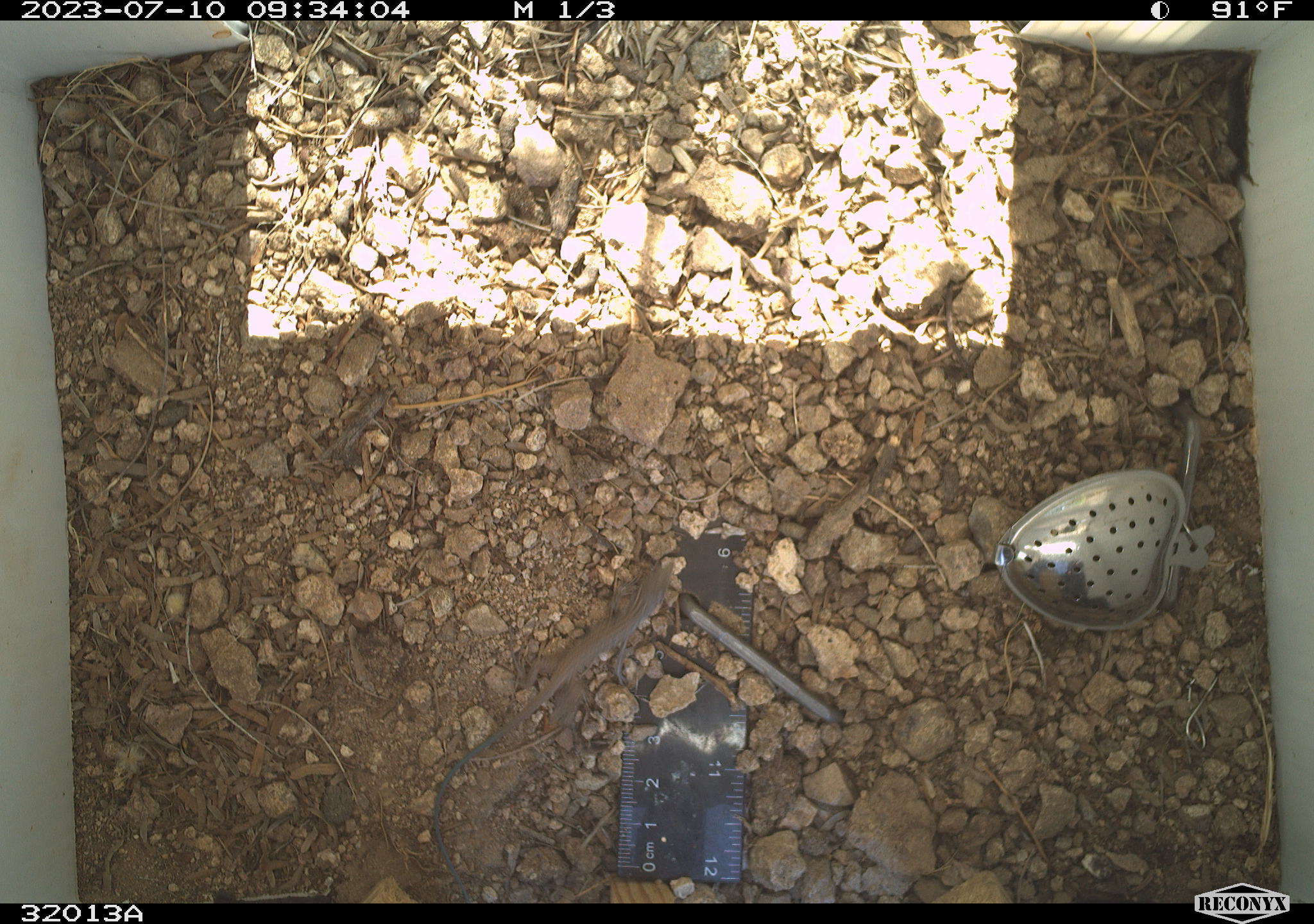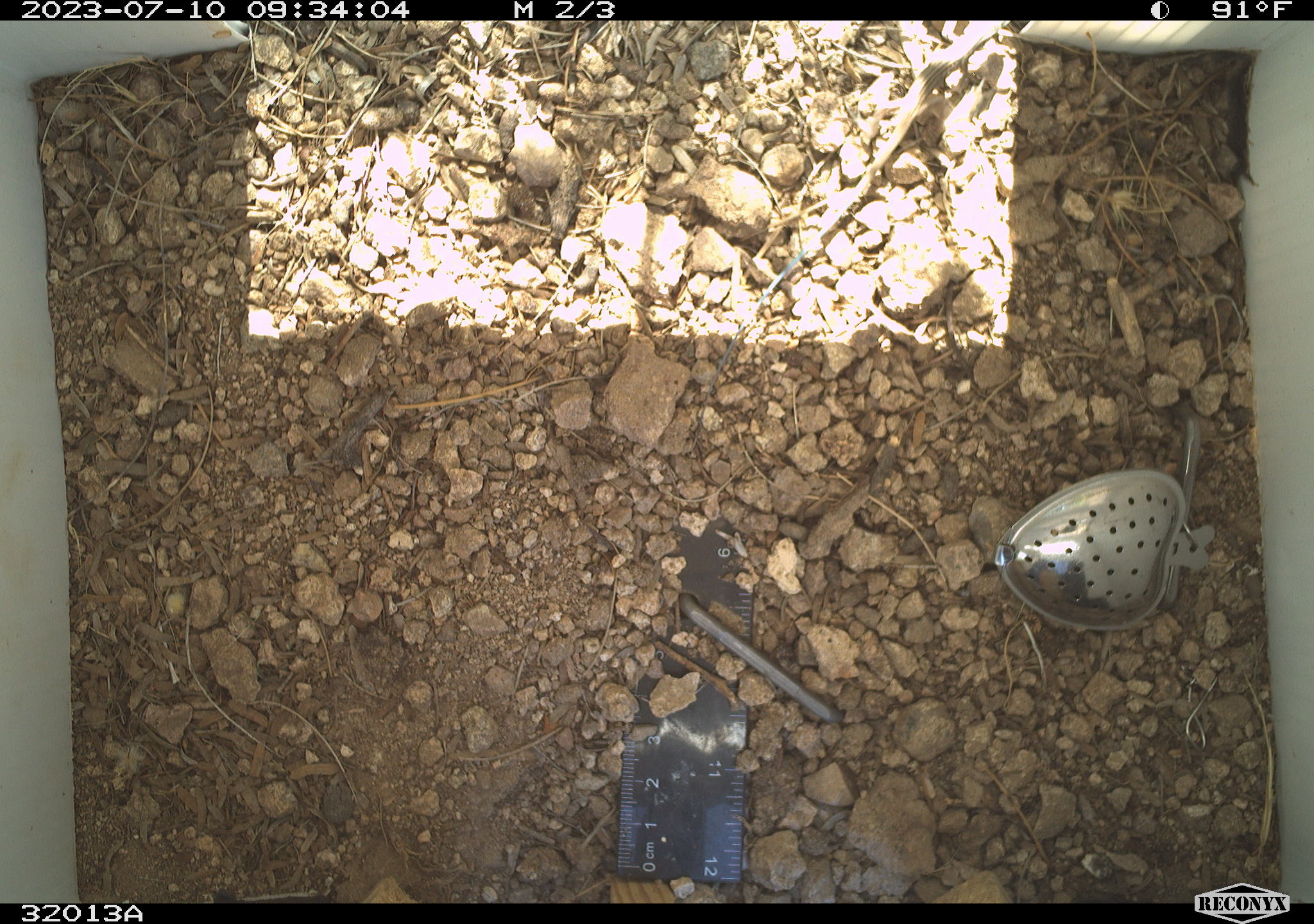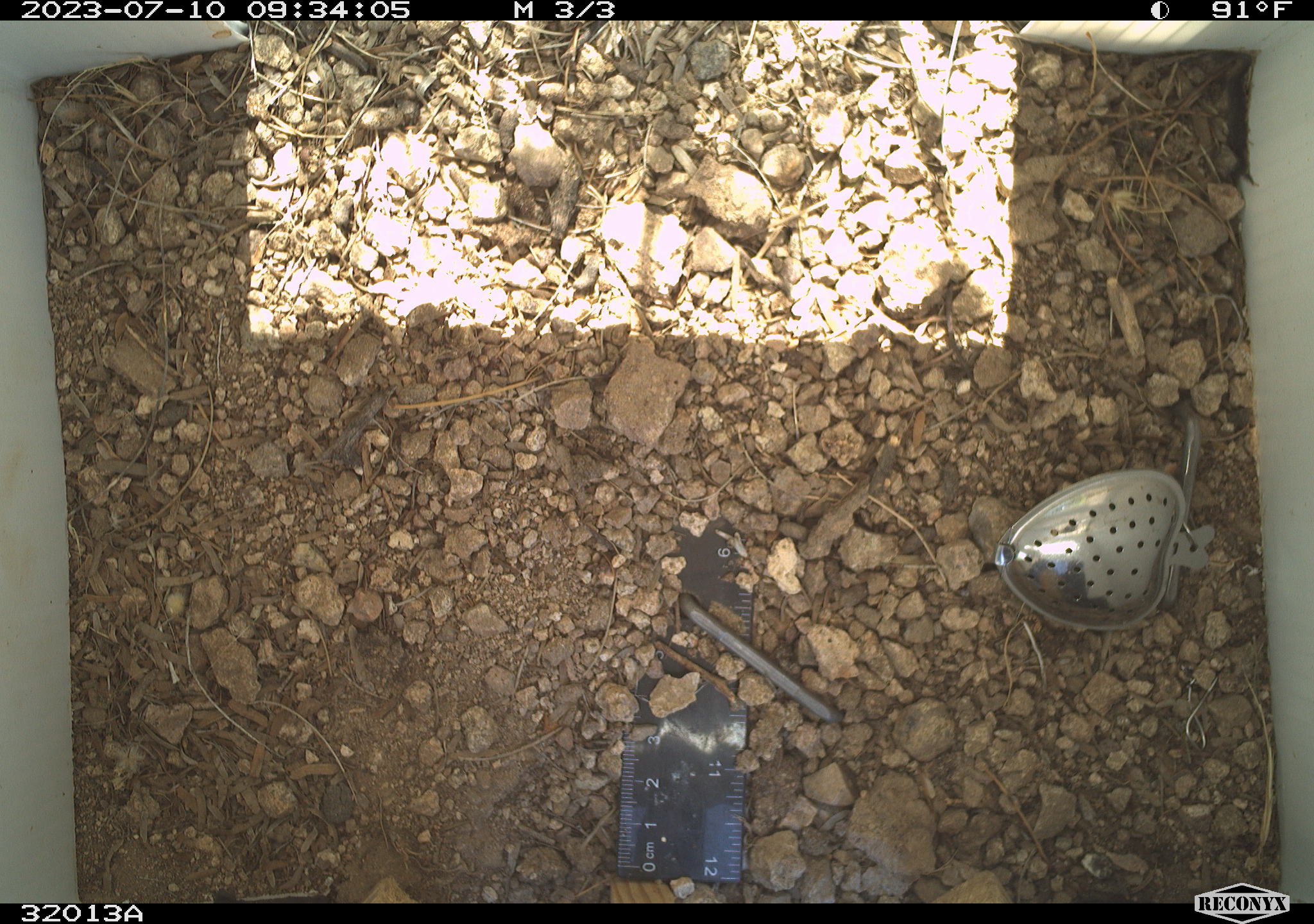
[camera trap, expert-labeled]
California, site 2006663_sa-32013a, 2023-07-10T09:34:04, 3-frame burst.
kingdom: Animalia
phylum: Chordata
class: Reptilia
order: Squamata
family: Teiidae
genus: Aspidoscelis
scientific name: Aspidoscelis tigris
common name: western whiptail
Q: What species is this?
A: Western whiptail (Aspidoscelis tigris).